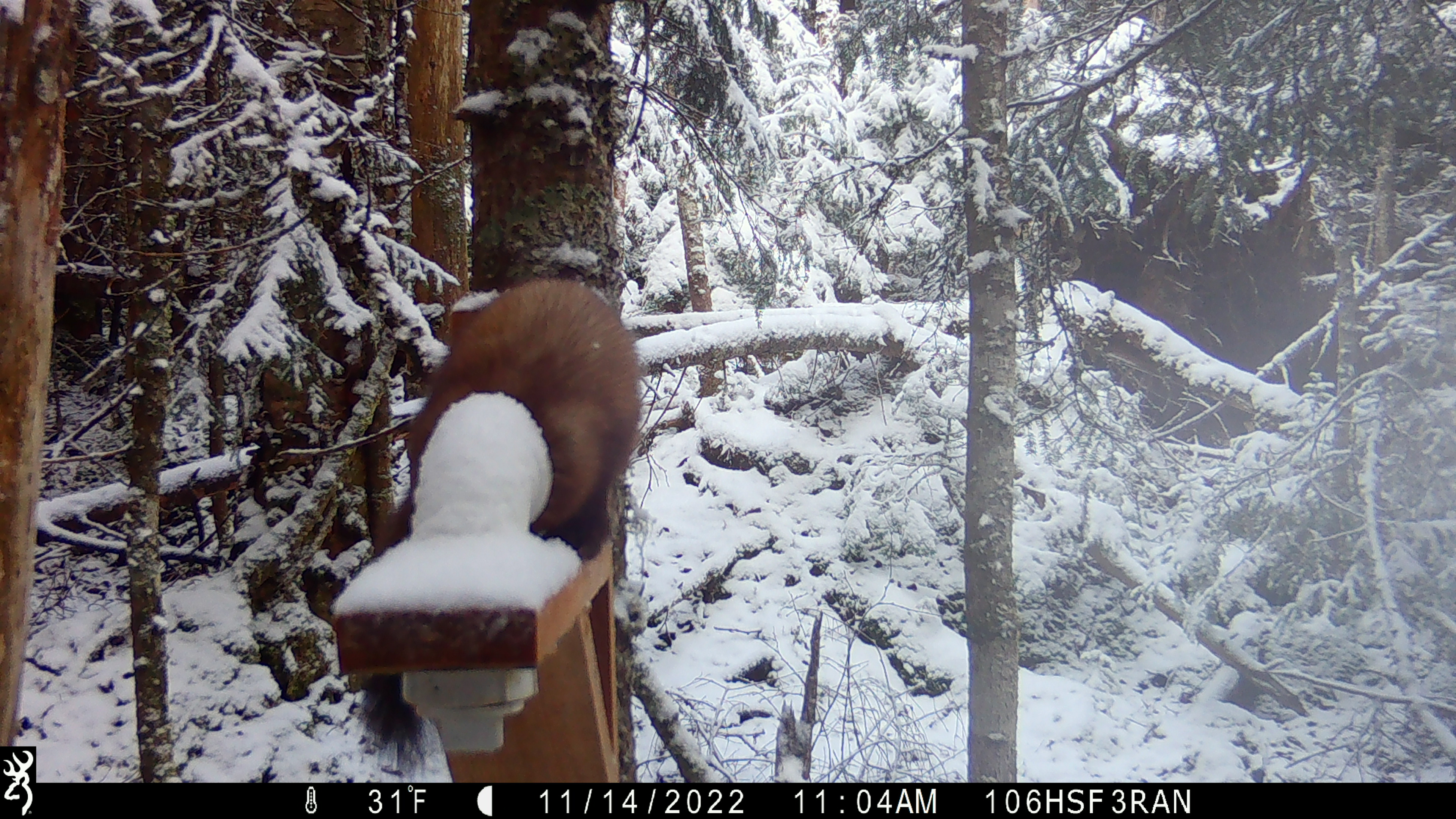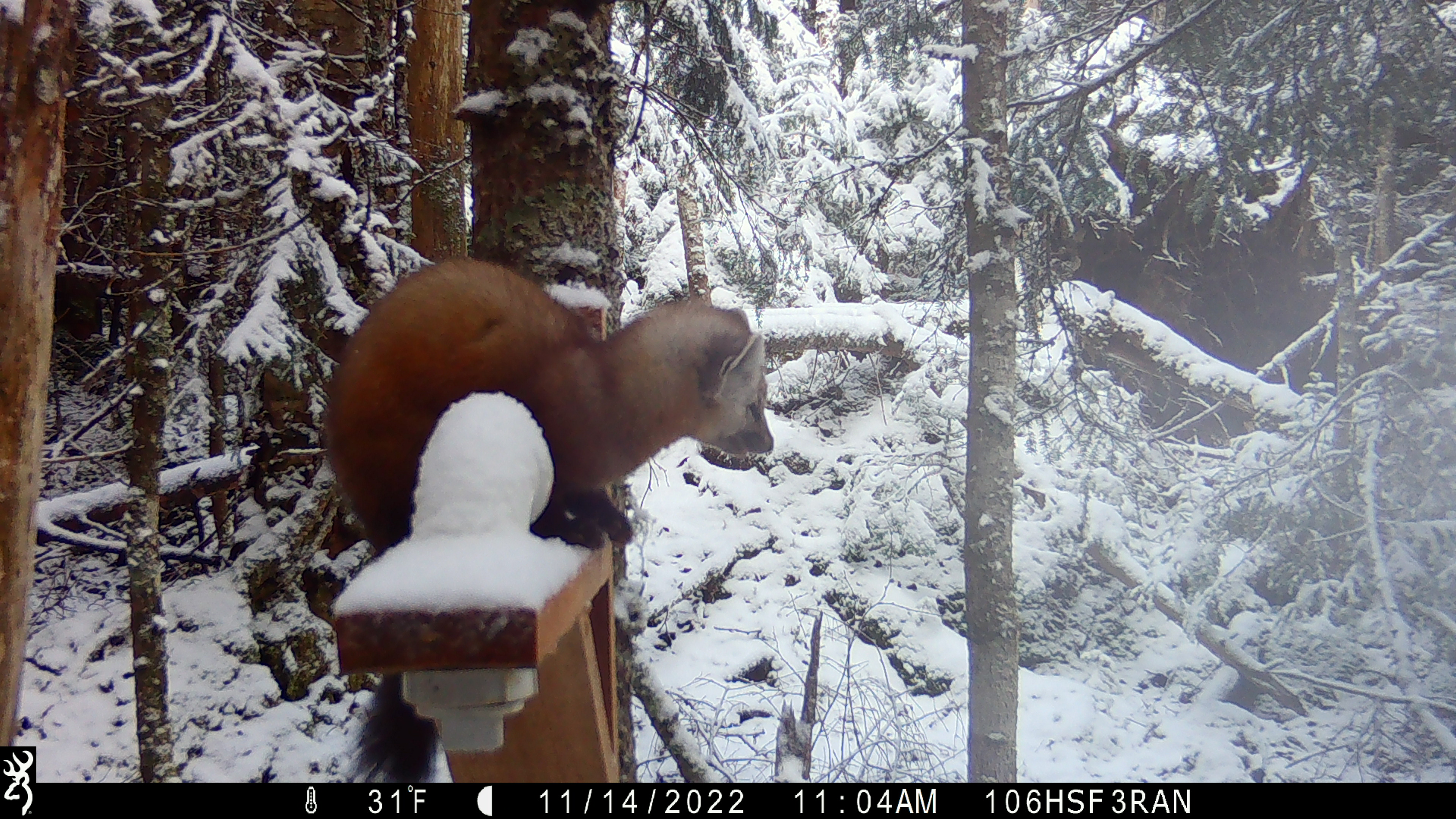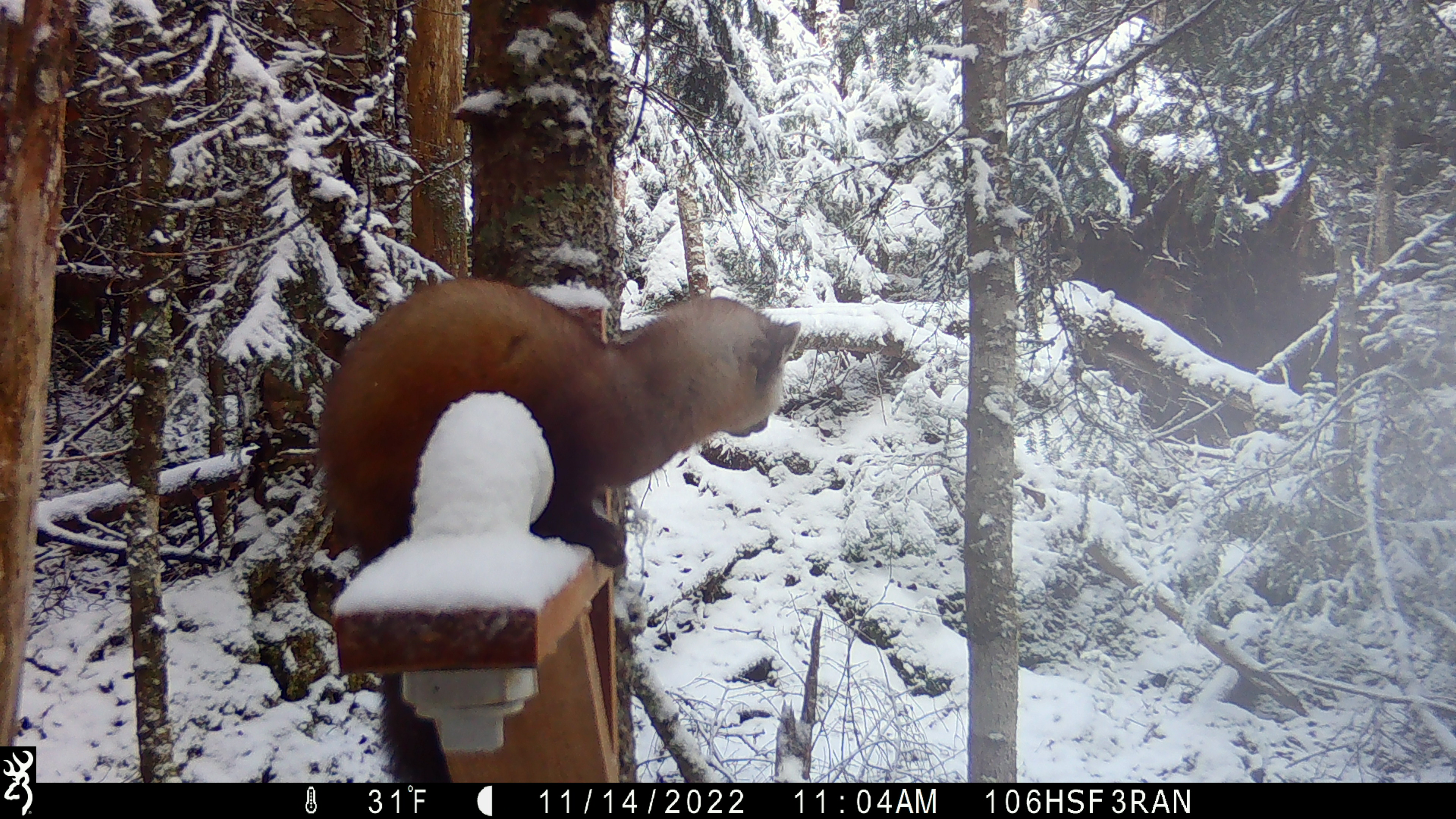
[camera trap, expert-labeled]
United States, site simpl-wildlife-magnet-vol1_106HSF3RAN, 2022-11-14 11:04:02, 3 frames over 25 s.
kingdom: Animalia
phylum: Chordata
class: Mammalia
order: Carnivora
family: Mustelidae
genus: Martes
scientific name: Martes americana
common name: american marten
American marten (Martes americana).